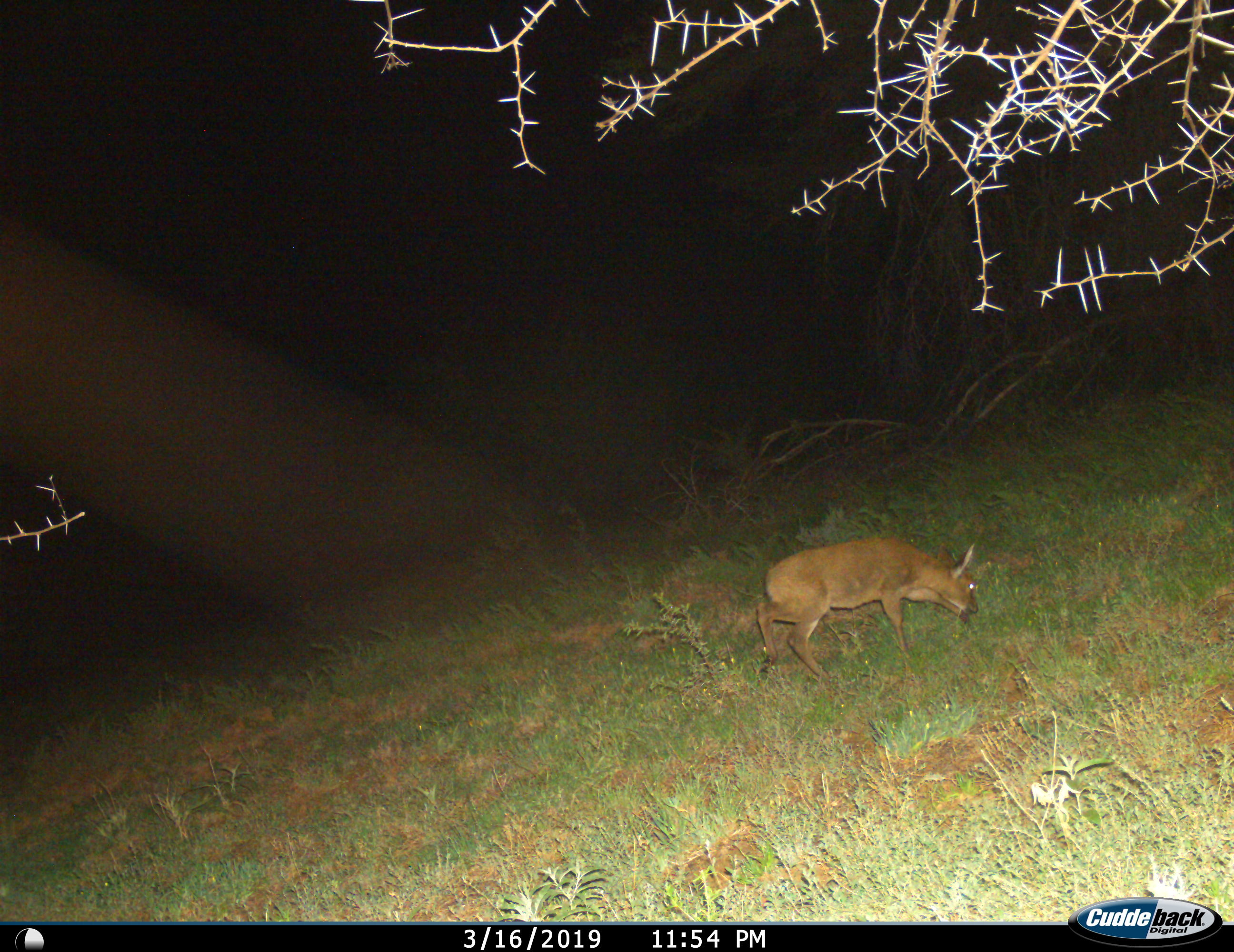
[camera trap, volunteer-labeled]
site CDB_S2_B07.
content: unidentified animal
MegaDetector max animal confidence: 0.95